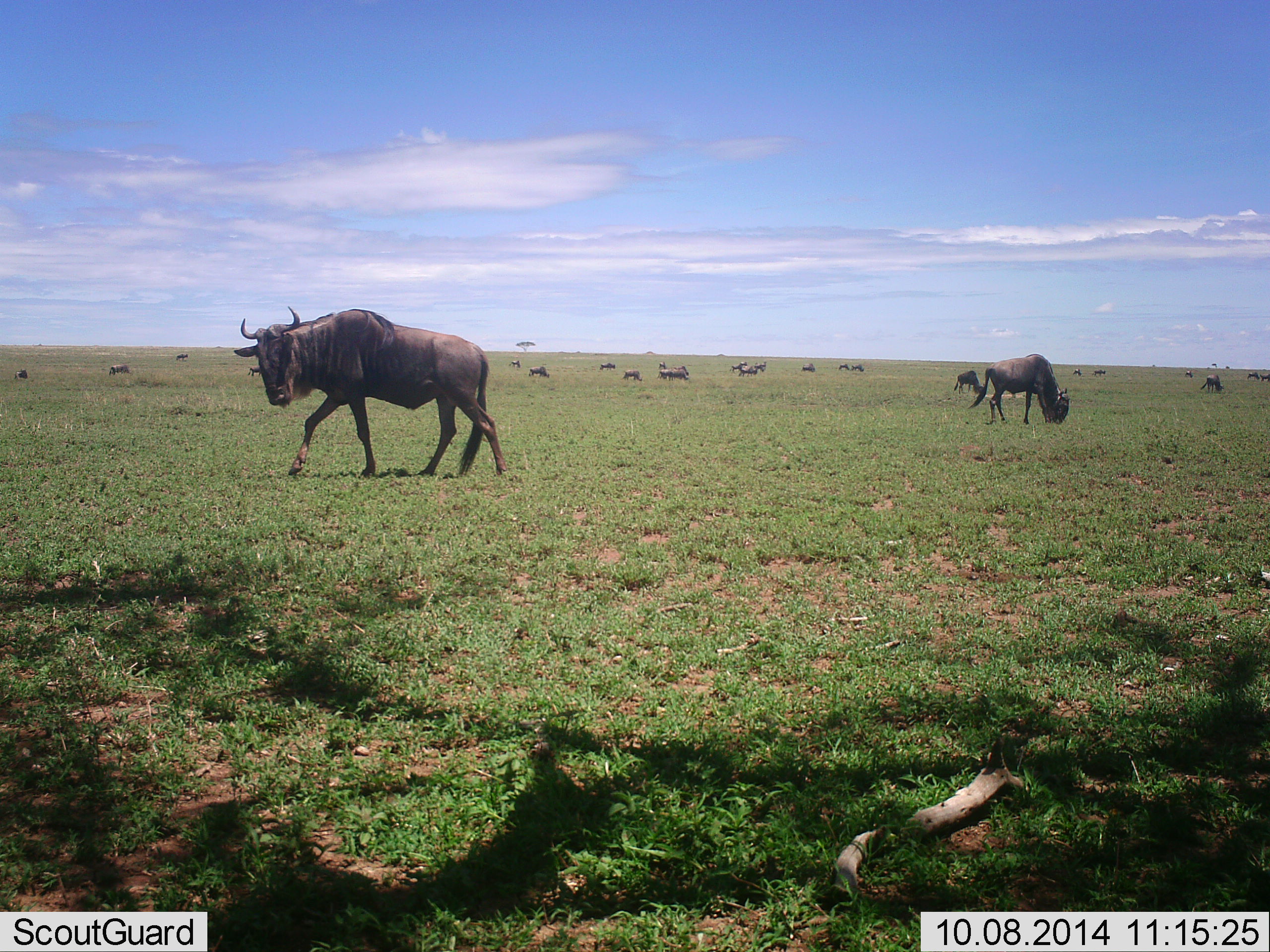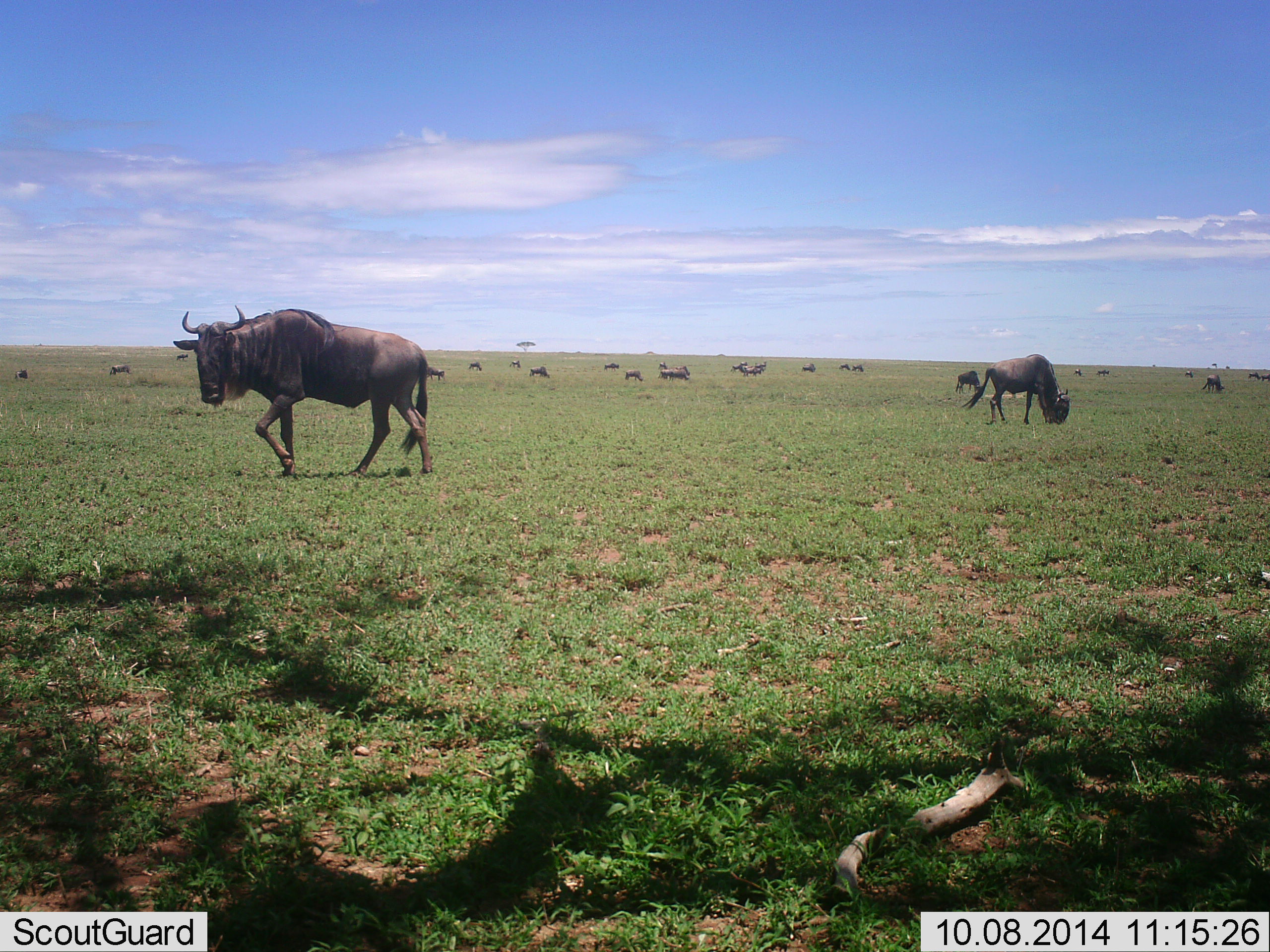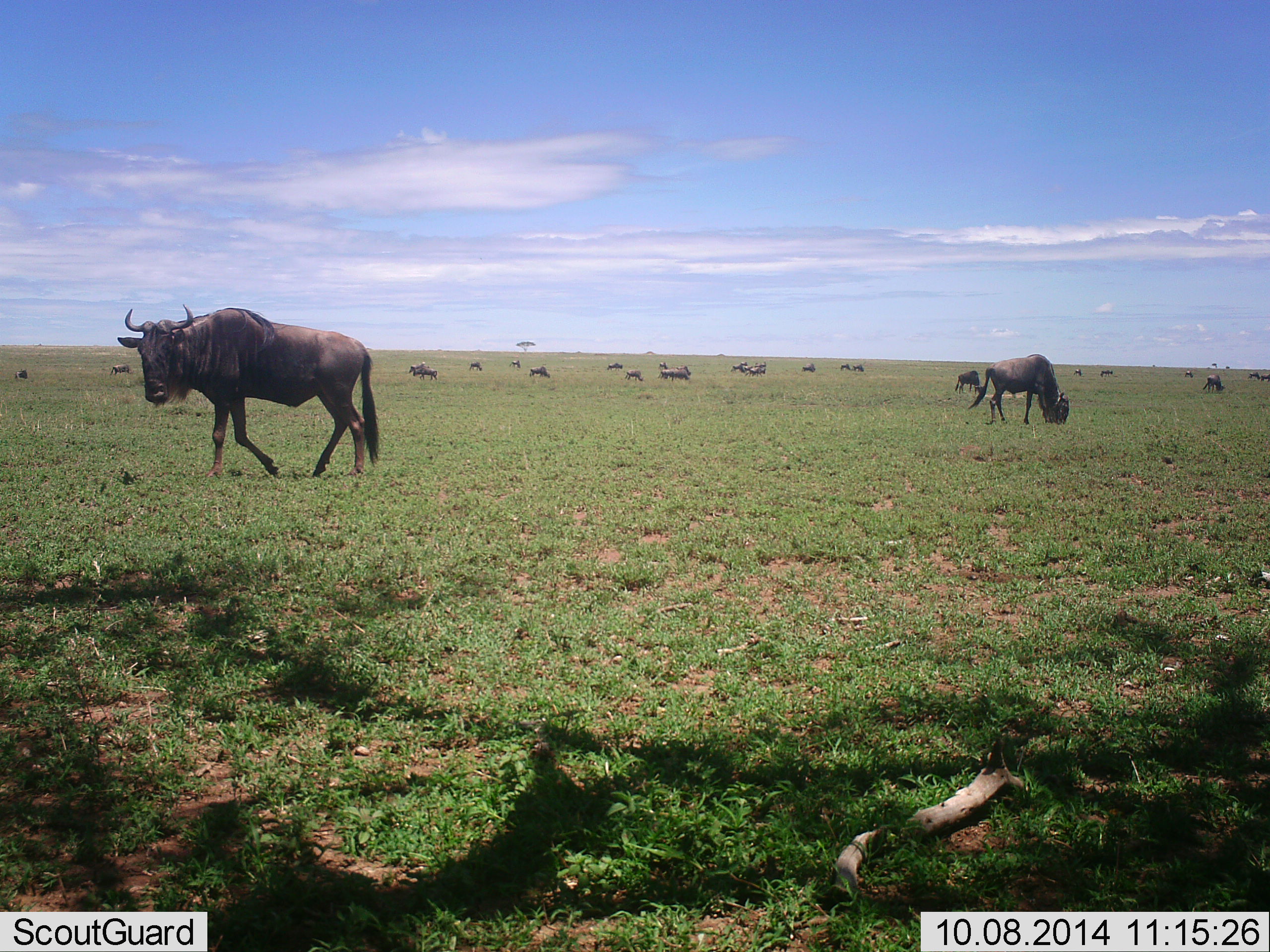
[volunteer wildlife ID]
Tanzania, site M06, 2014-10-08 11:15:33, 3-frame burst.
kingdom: Animalia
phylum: Chordata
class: Mammalia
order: Artiodactyla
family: Bovidae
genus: Connochaetes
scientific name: Connochaetes taurinus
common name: blue wildebeest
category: wildebeest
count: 11-50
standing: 40%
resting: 20%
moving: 60%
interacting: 10%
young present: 0%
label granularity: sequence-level